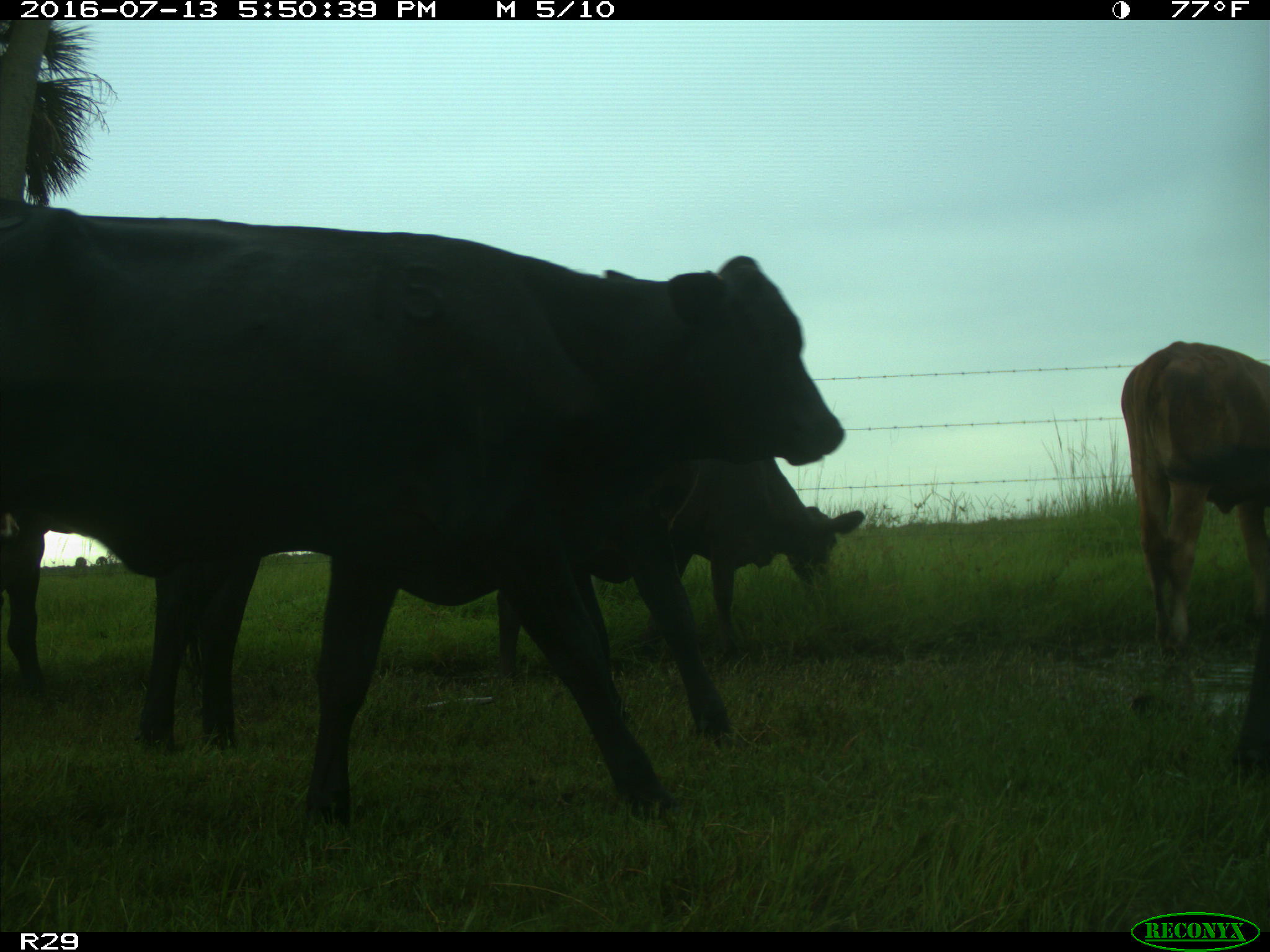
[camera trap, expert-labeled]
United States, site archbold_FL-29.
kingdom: Animalia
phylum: Chordata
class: Mammalia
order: Artiodactyla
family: Bovidae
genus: Bos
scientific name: Bos taurus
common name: domestic cow